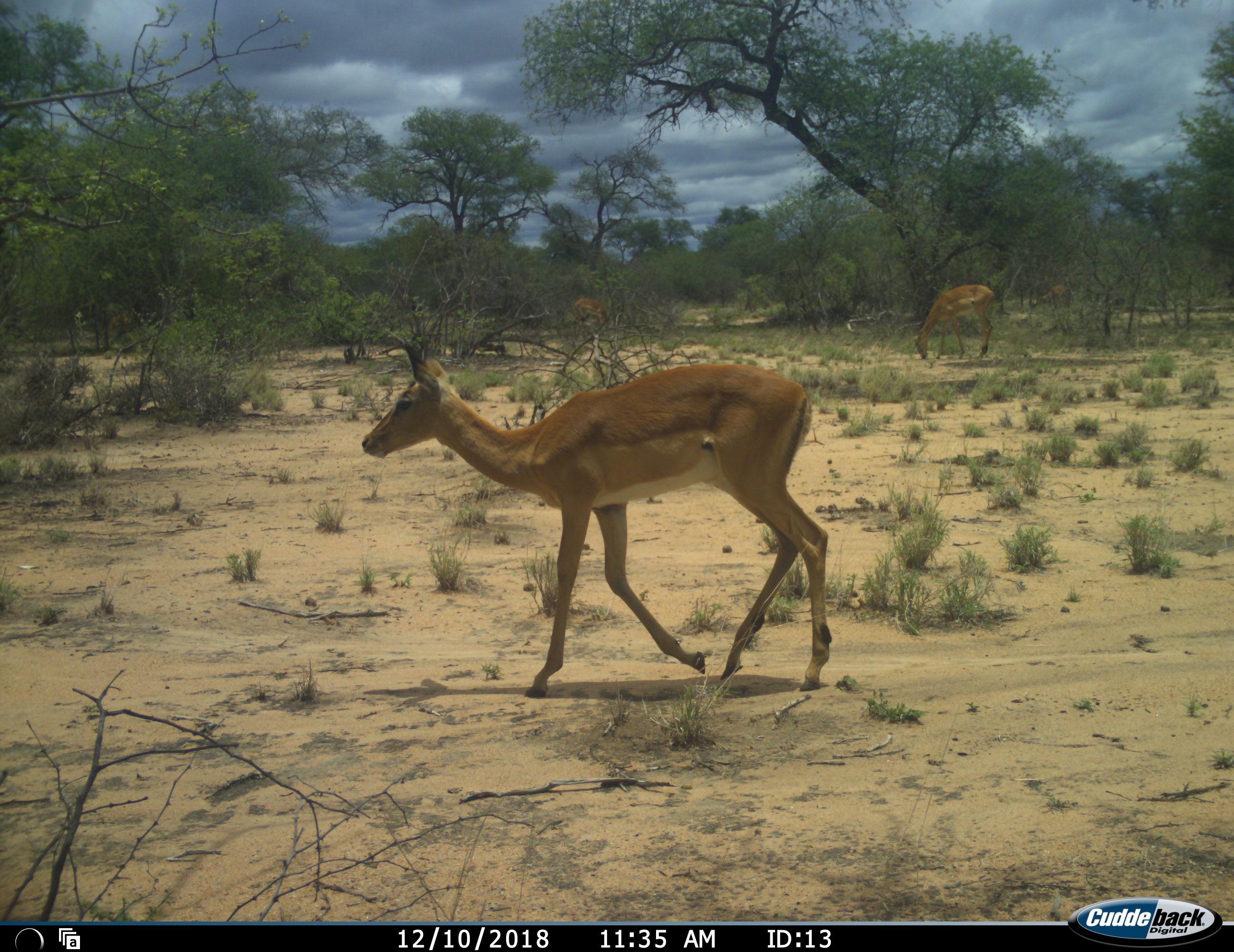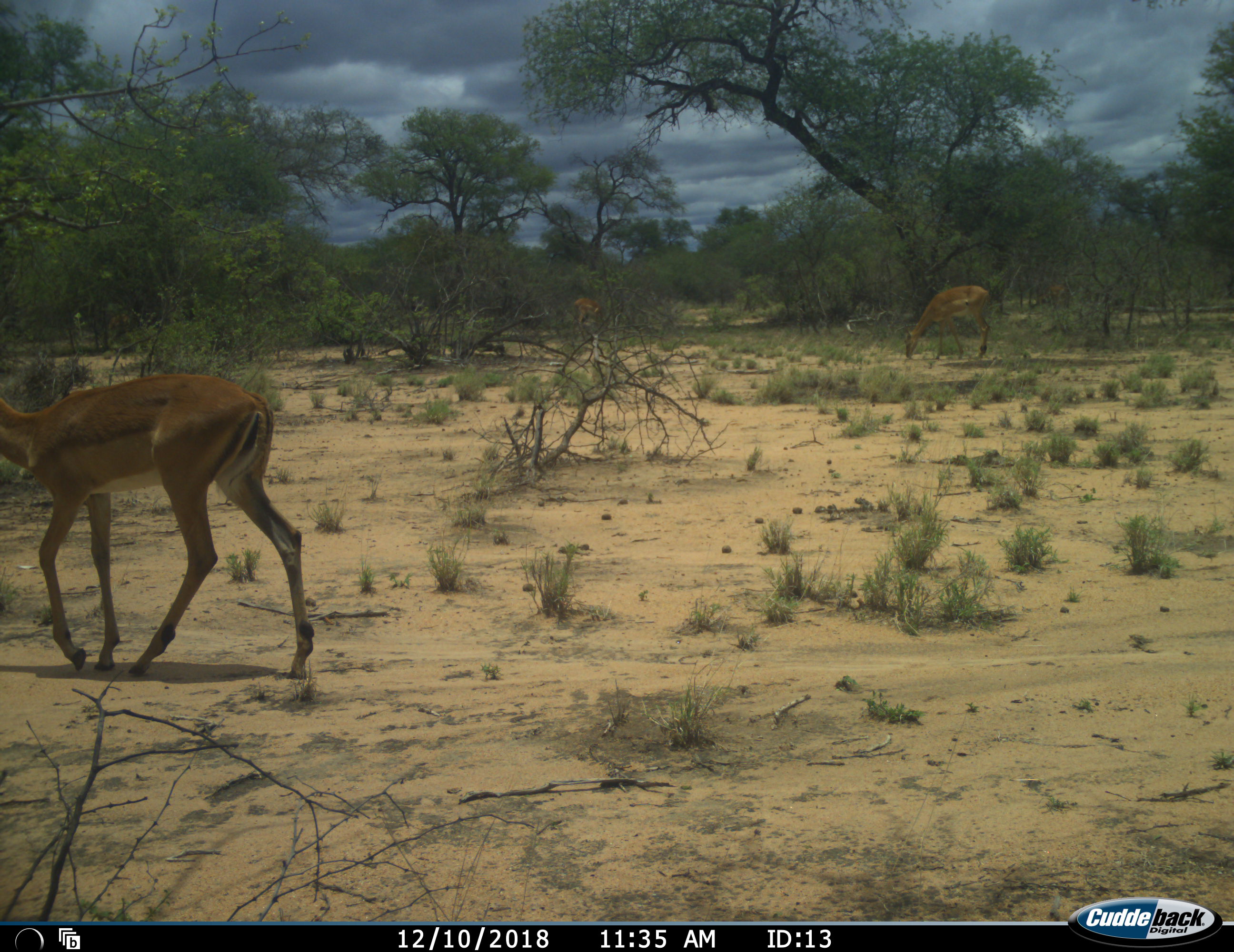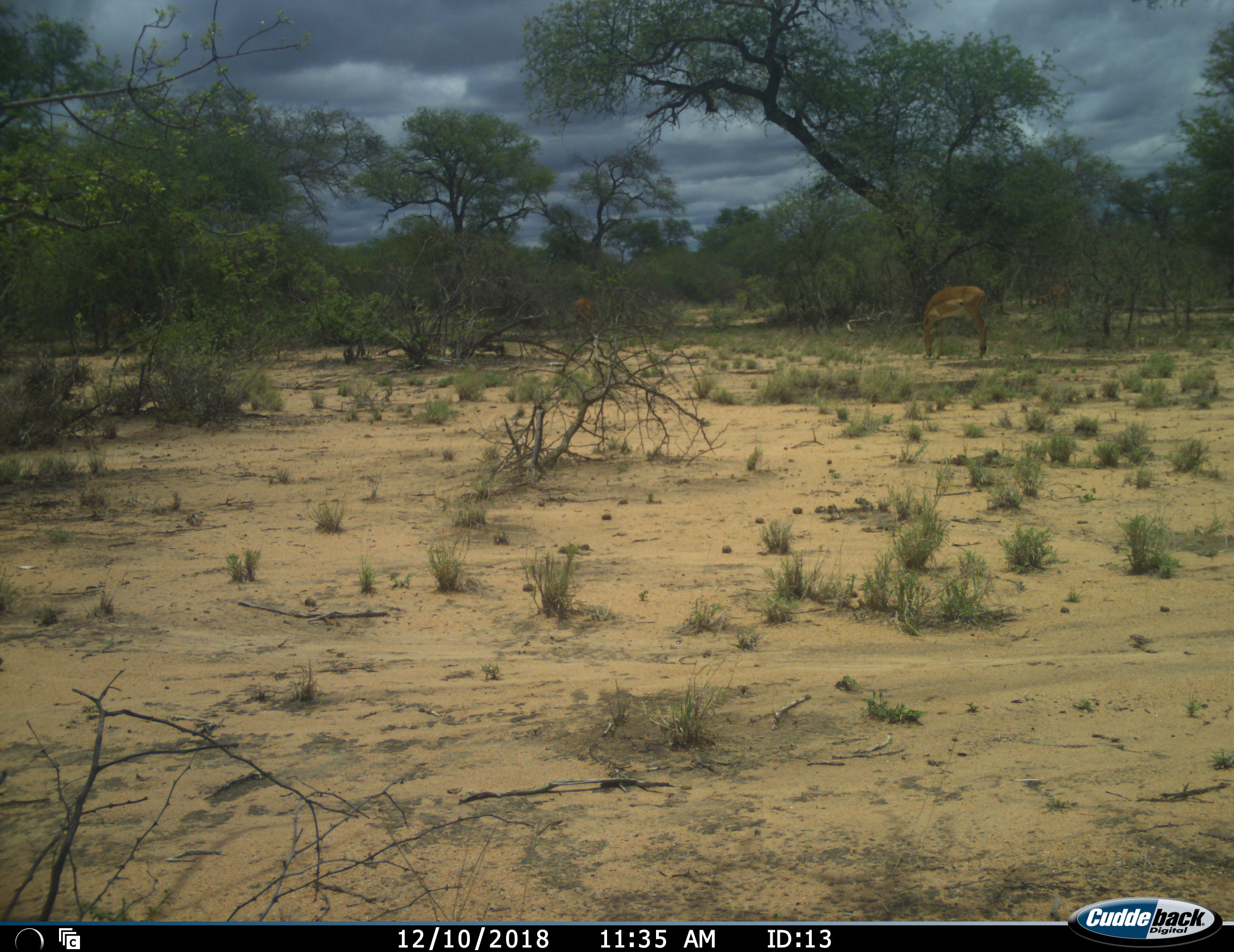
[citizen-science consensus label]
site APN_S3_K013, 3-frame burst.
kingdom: Animalia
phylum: Chordata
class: Mammalia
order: Artiodactyla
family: Bovidae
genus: Aepyceros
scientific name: Aepyceros melampus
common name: impala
Impala (Aepyceros melampus), count 3. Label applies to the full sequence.